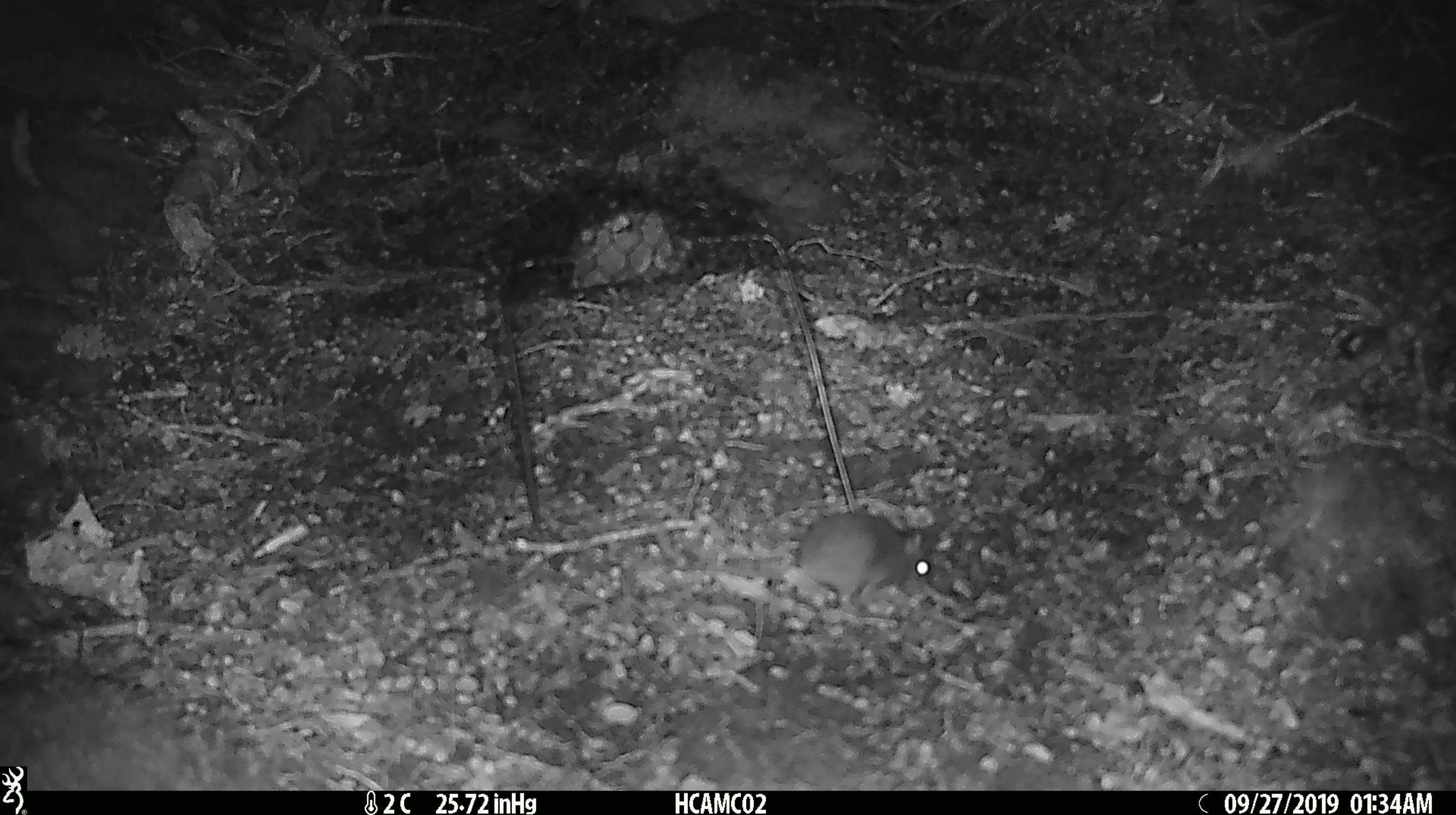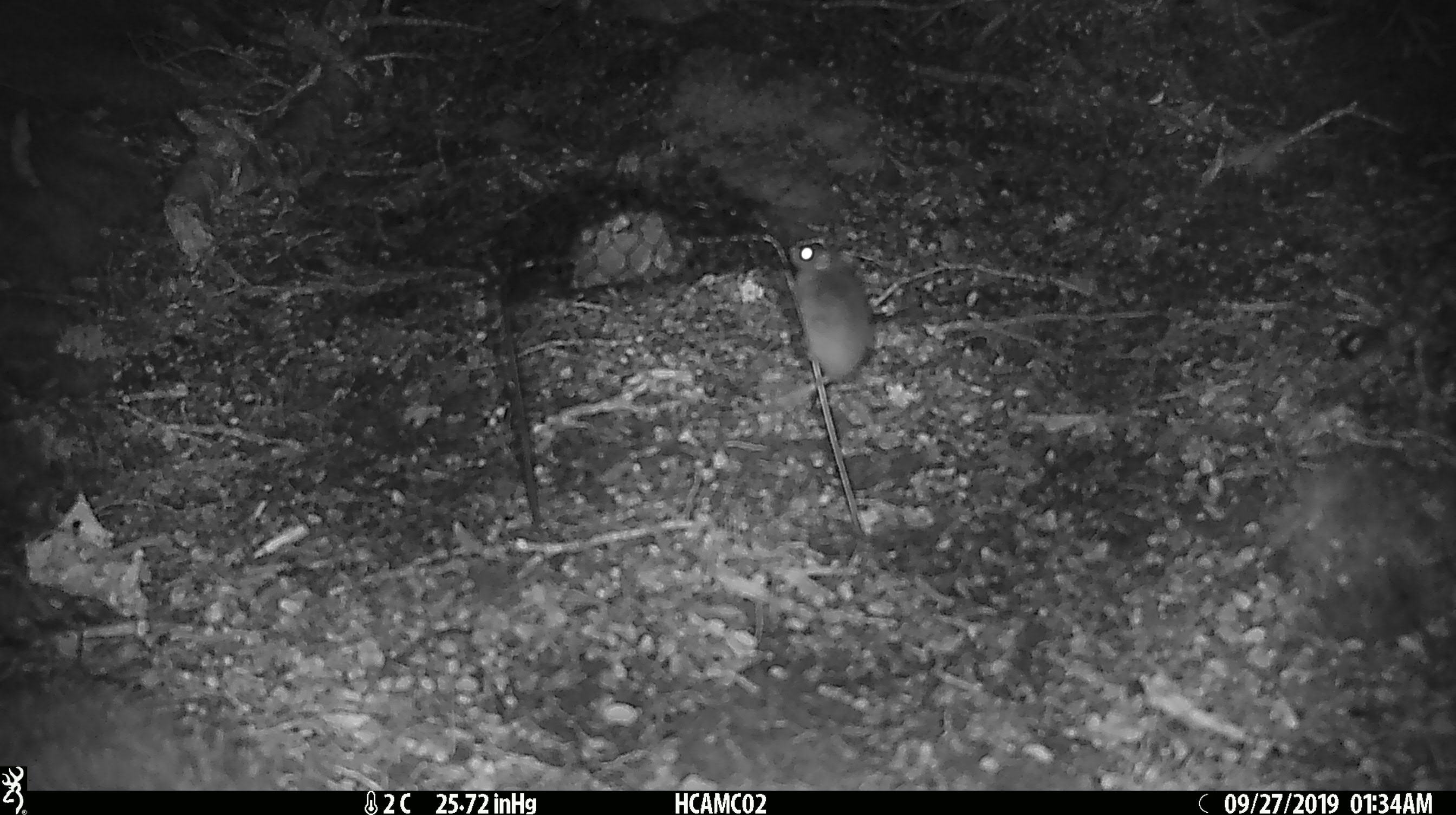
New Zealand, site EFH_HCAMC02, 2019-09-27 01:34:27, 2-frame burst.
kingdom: Animalia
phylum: Chordata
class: Mammalia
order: Rodentia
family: Muridae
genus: Mus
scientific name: Mus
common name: mouse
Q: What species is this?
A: Mouse (Mus).